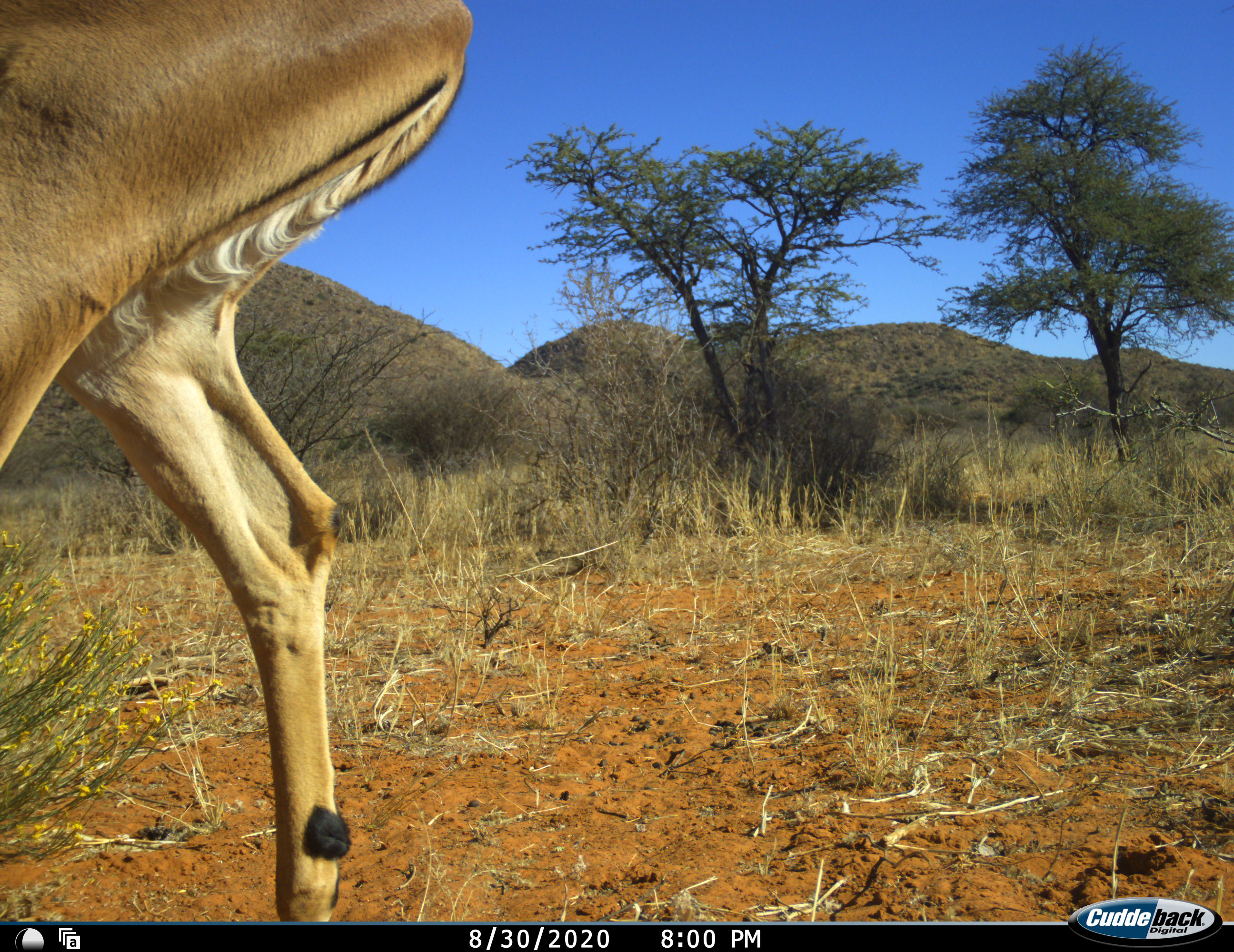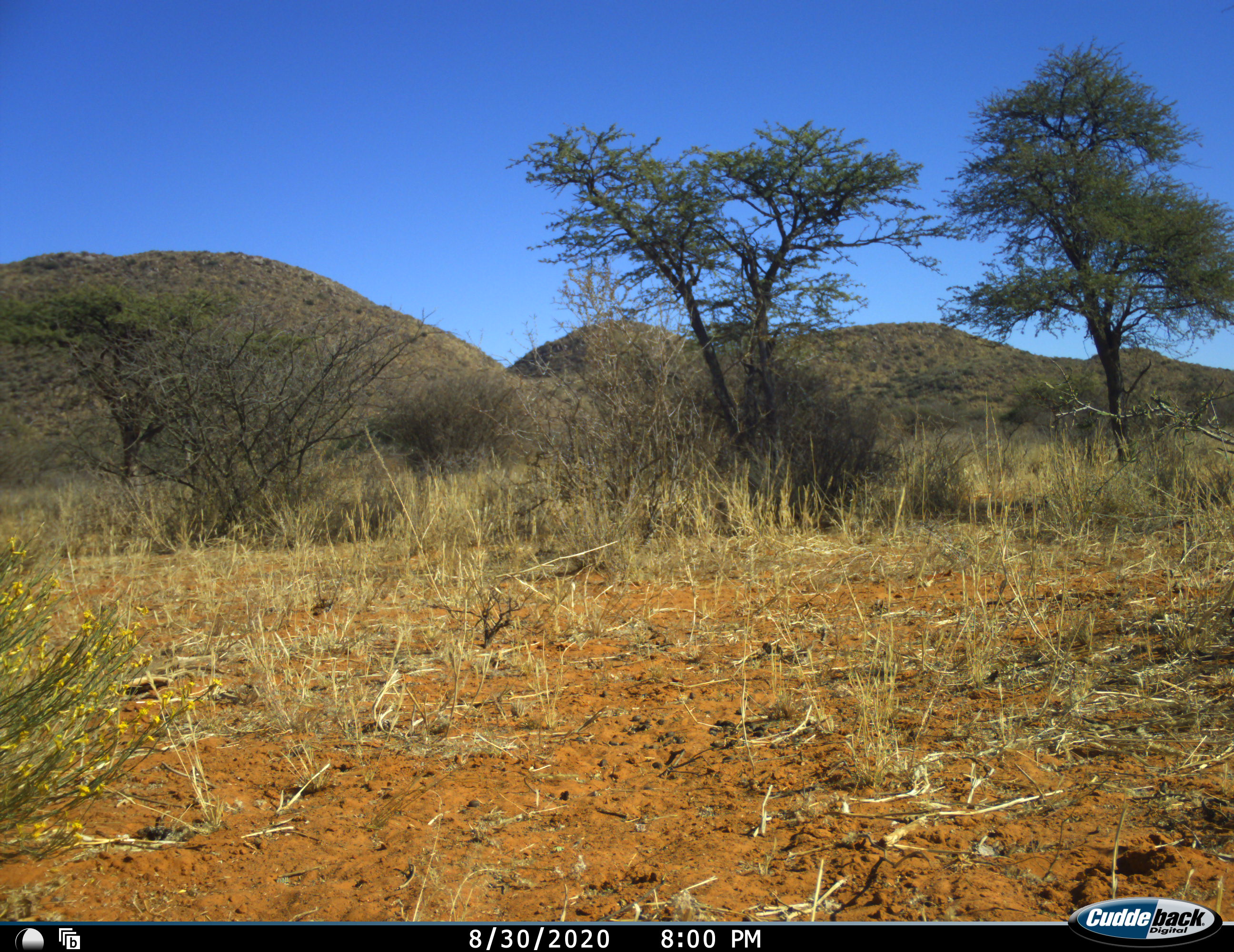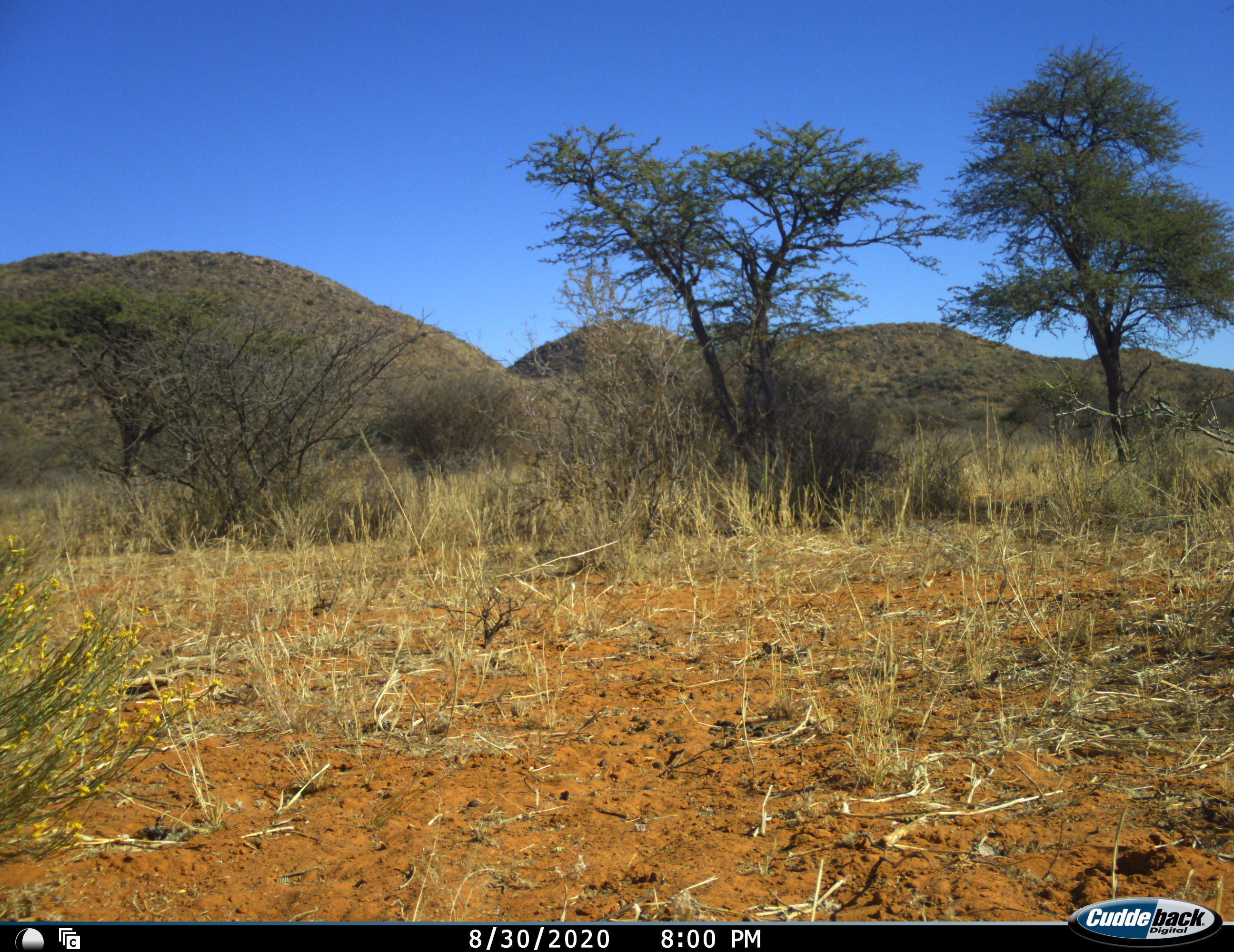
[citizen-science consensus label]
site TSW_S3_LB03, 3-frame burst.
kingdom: Animalia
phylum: Chordata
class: Mammalia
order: Artiodactyla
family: Bovidae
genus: Aepyceros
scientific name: Aepyceros melampus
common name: impala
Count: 1.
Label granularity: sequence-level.